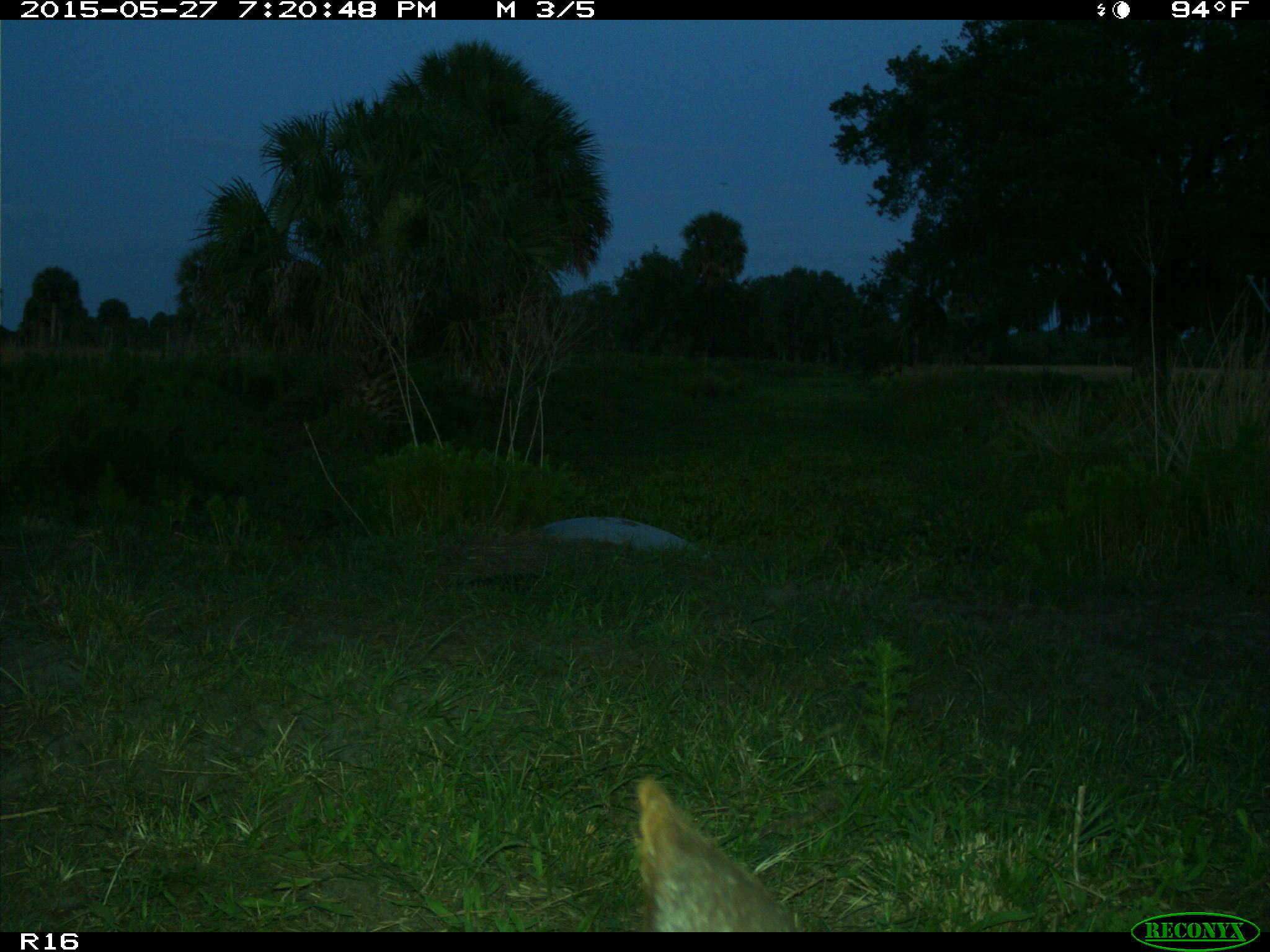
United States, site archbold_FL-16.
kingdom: Animalia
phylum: Chordata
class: Mammalia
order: Artiodactyla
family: Bovidae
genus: Bos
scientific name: Bos taurus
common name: domestic cow